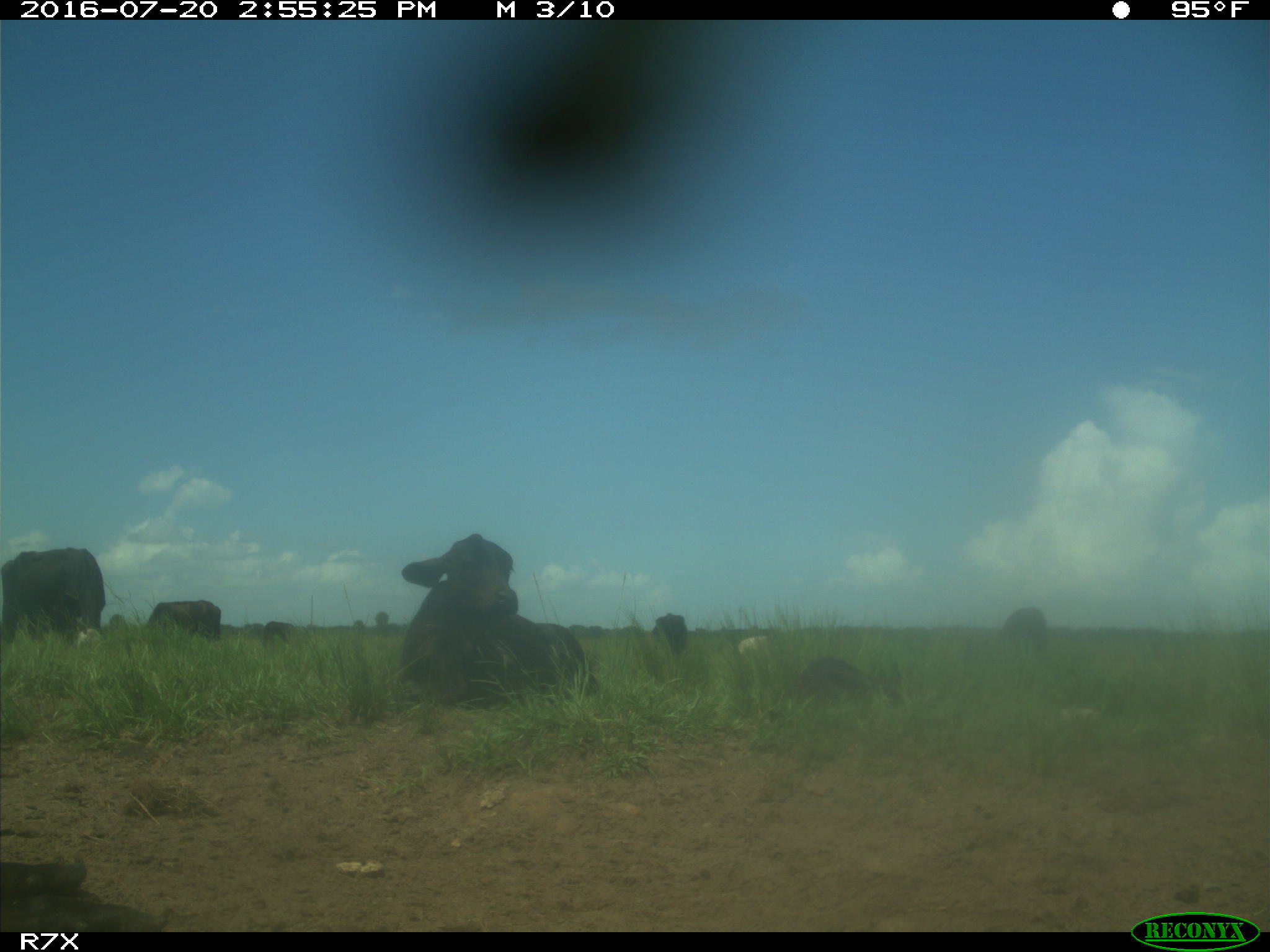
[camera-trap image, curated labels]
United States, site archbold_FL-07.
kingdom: Animalia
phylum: Chordata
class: Mammalia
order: Artiodactyla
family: Bovidae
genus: Bos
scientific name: Bos taurus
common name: domestic cow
Bos taurus (domestic cow).